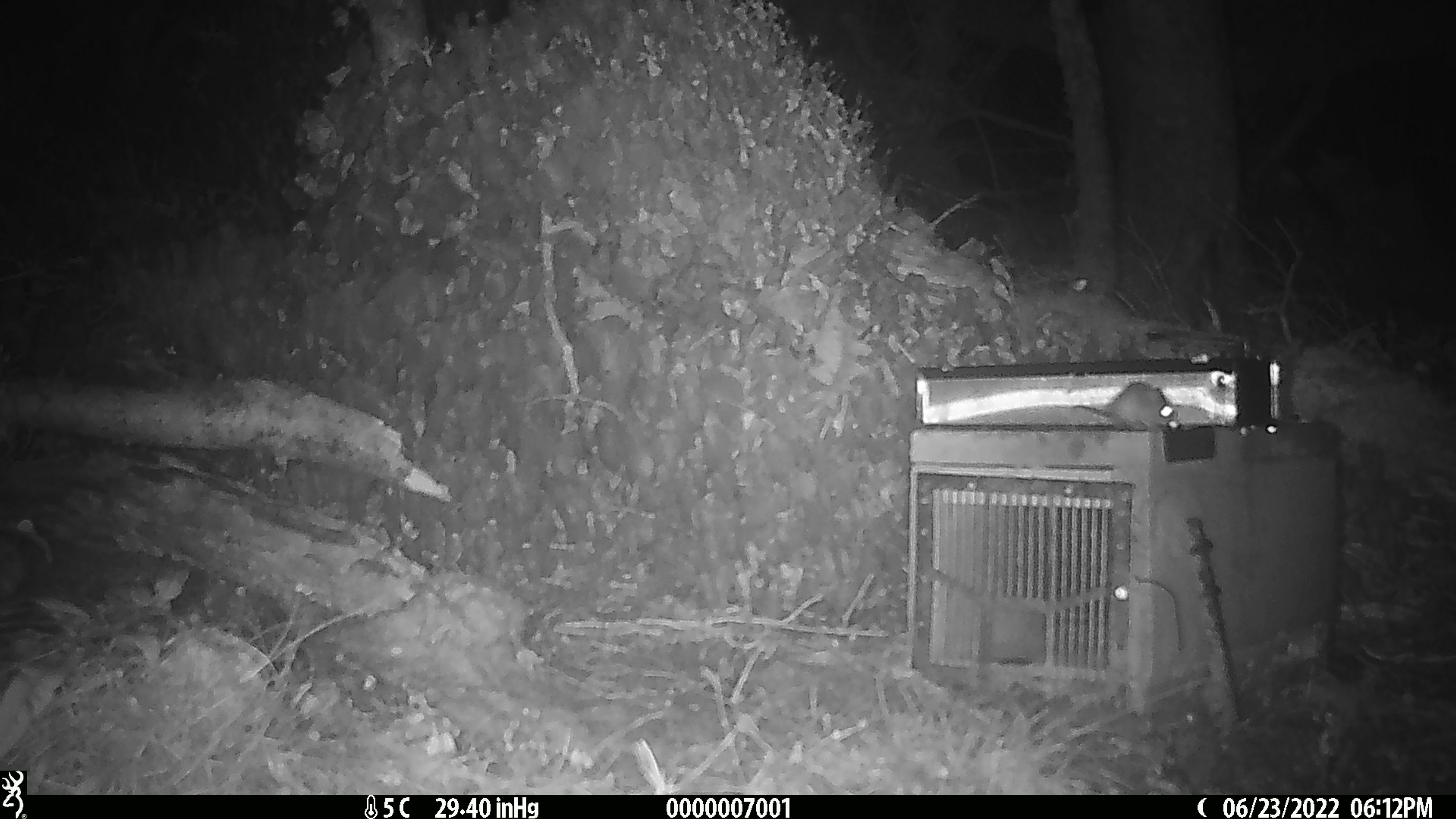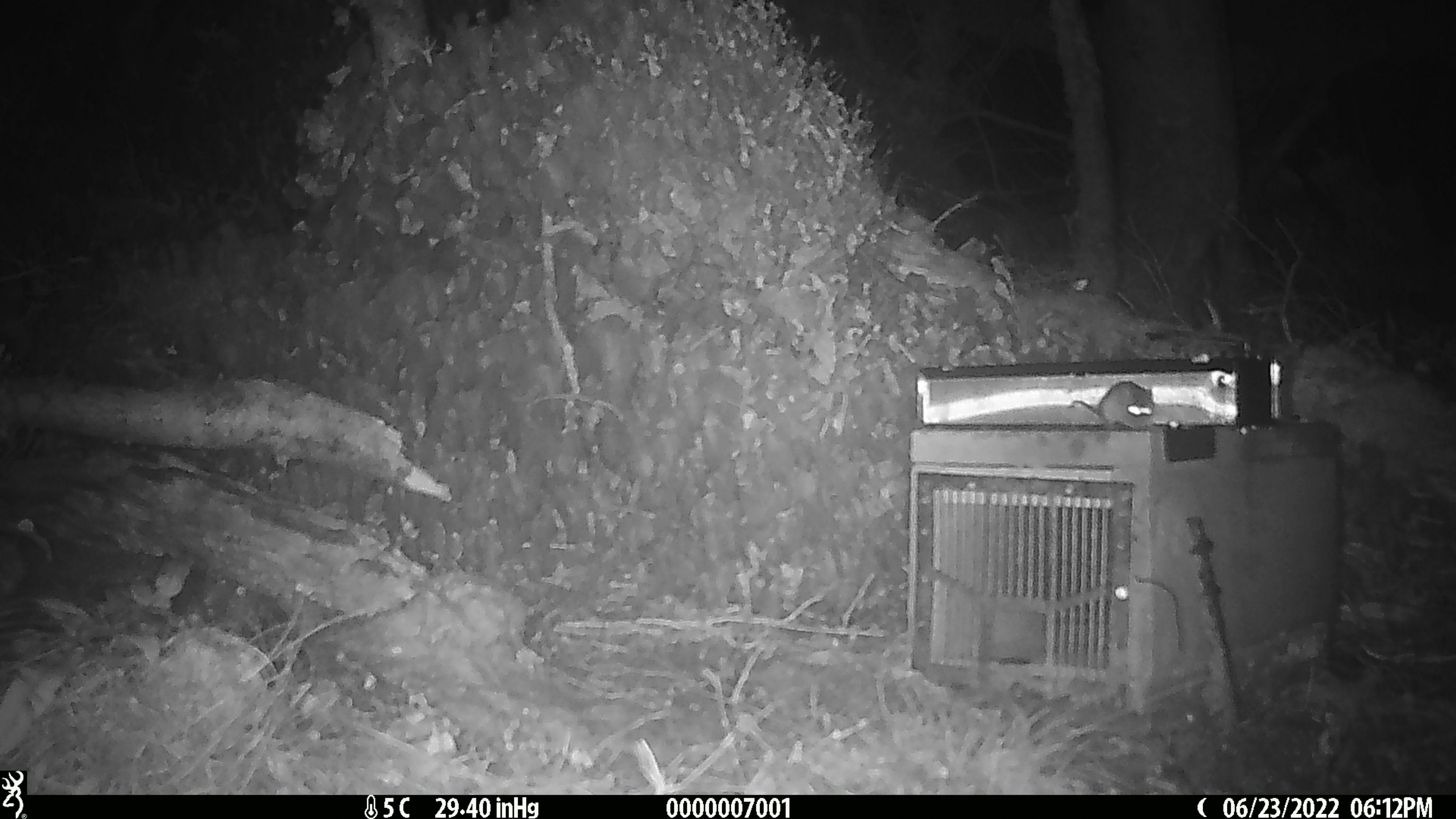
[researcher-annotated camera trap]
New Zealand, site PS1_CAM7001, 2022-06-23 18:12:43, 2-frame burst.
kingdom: Animalia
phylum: Chordata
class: Mammalia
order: Rodentia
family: Muridae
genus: Mus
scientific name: Mus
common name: mouse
Mouse (Mus).